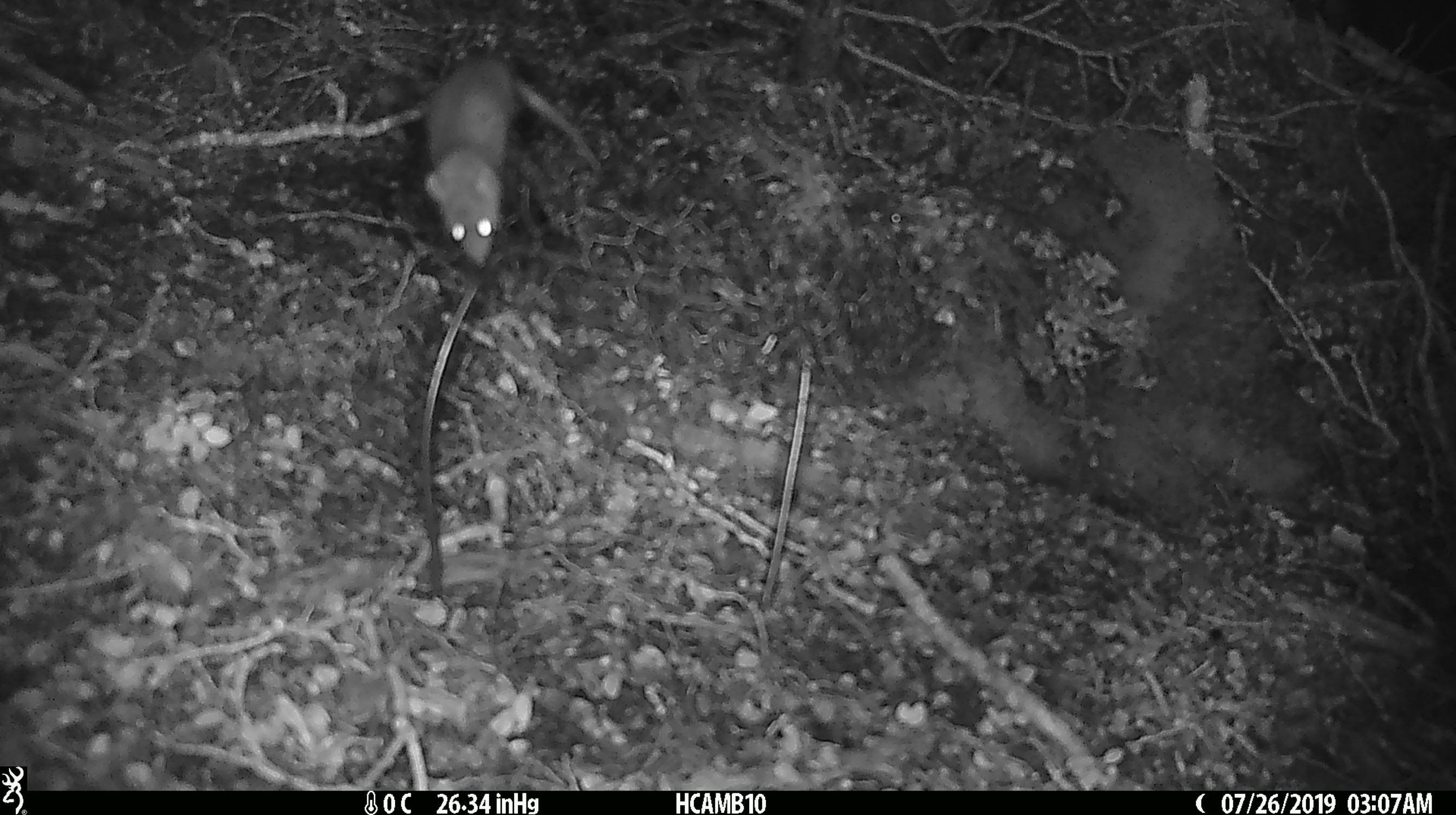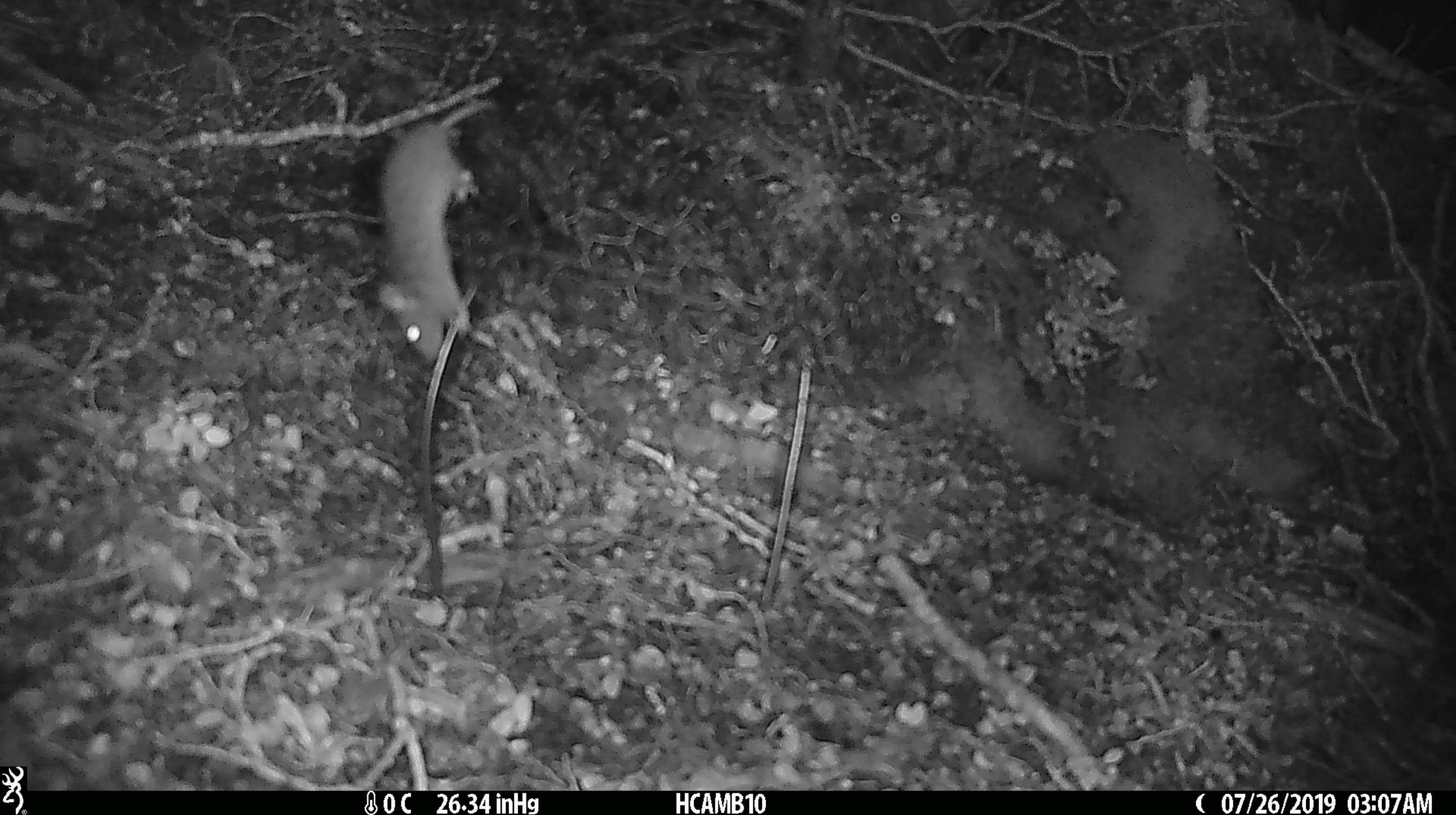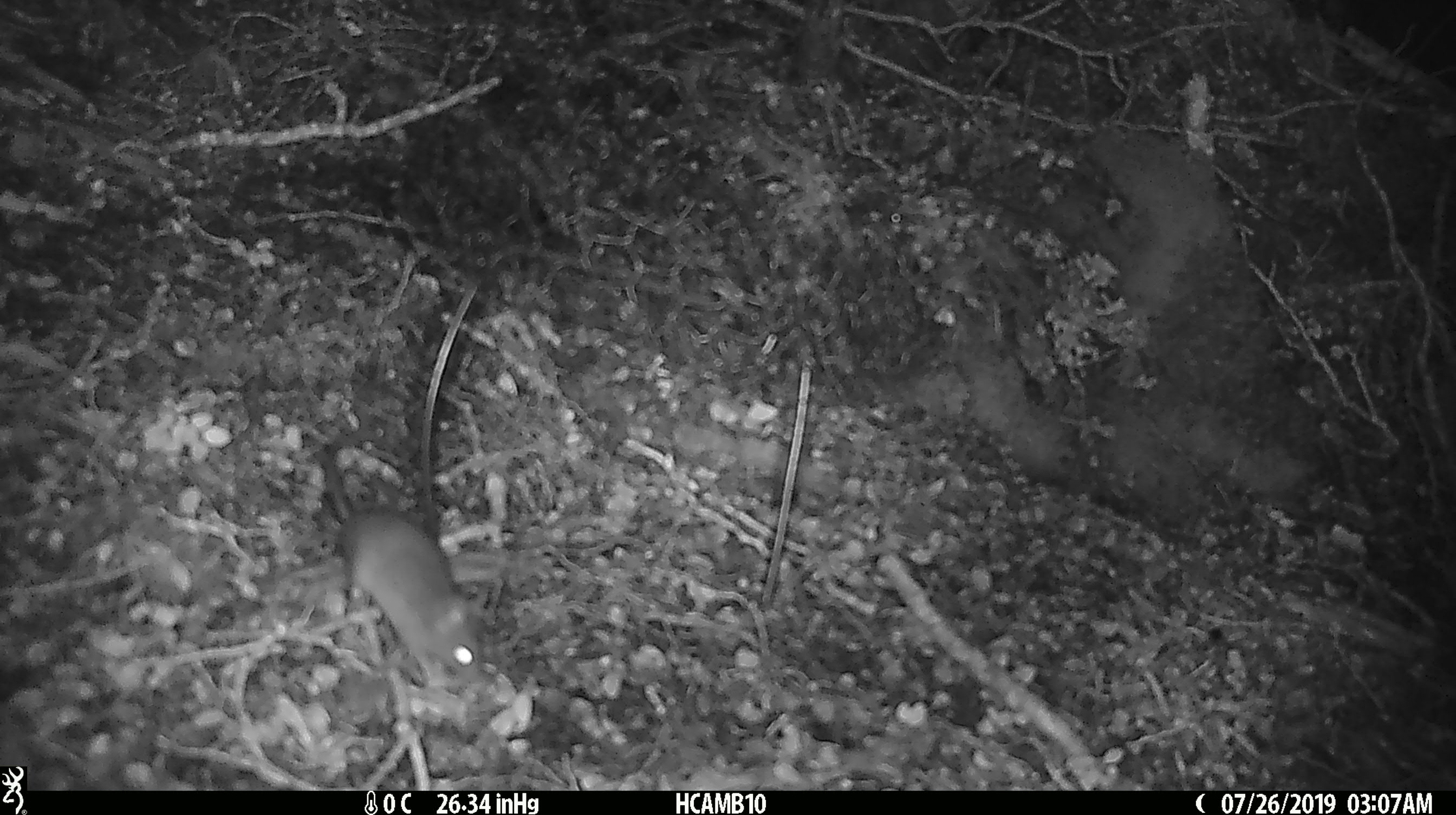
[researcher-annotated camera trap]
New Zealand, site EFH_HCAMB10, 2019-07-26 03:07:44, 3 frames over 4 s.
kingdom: Animalia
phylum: Chordata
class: Mammalia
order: Rodentia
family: Muridae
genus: Mus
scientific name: Mus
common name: mouse